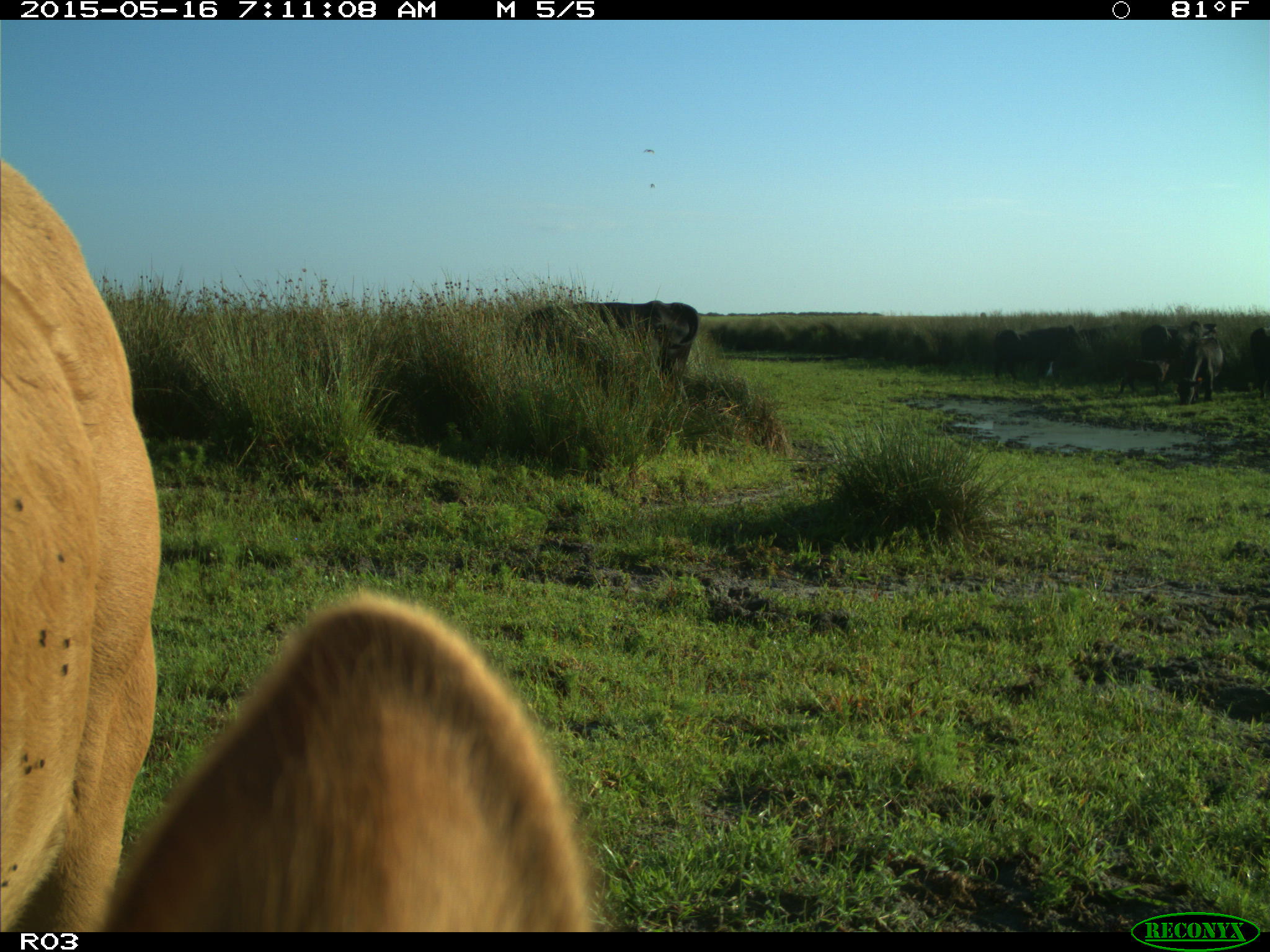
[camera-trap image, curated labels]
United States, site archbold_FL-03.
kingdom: Animalia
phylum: Chordata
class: Mammalia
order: Artiodactyla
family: Bovidae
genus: Bos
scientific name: Bos taurus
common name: domestic cow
Bos taurus (domestic cow).